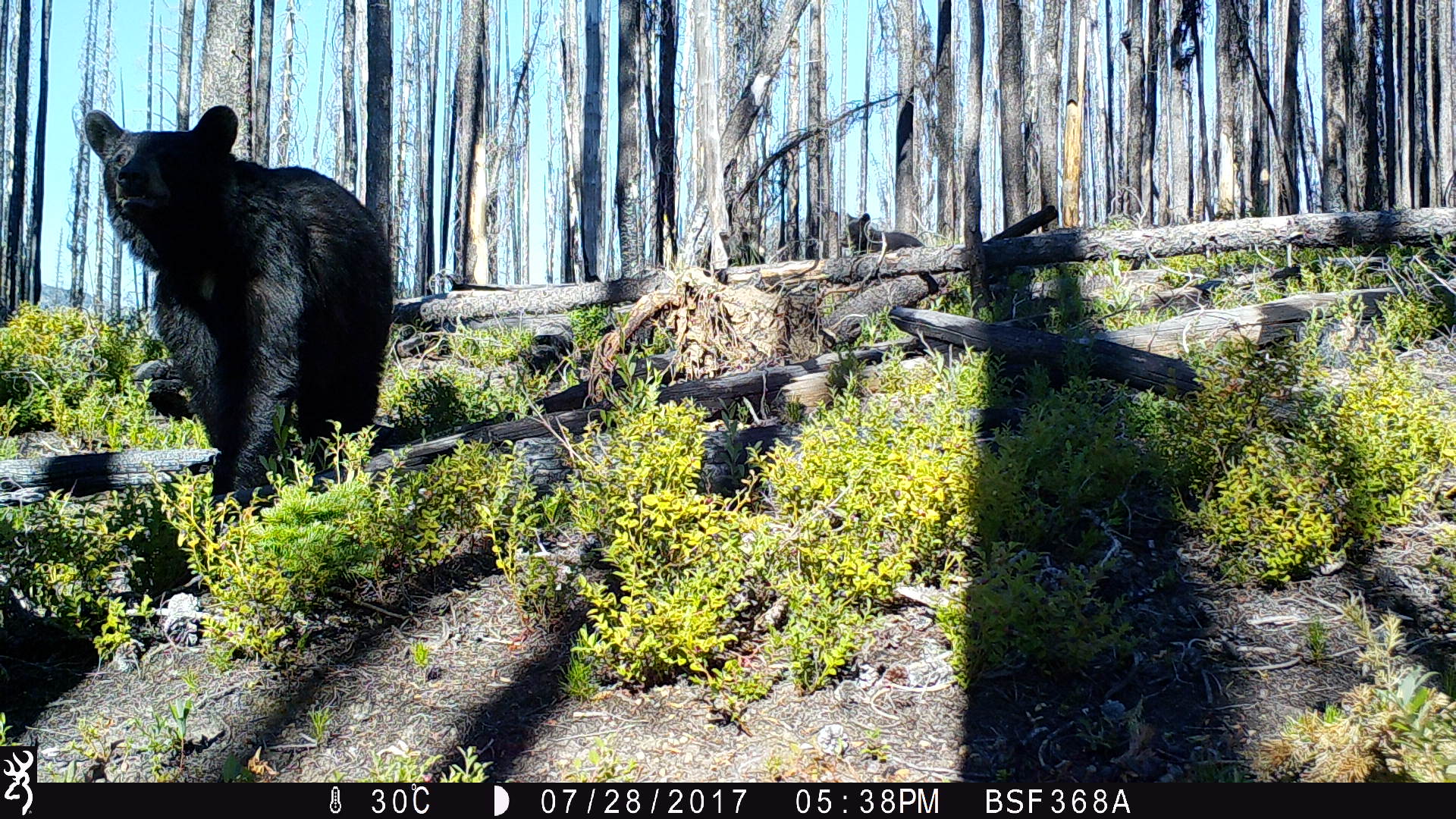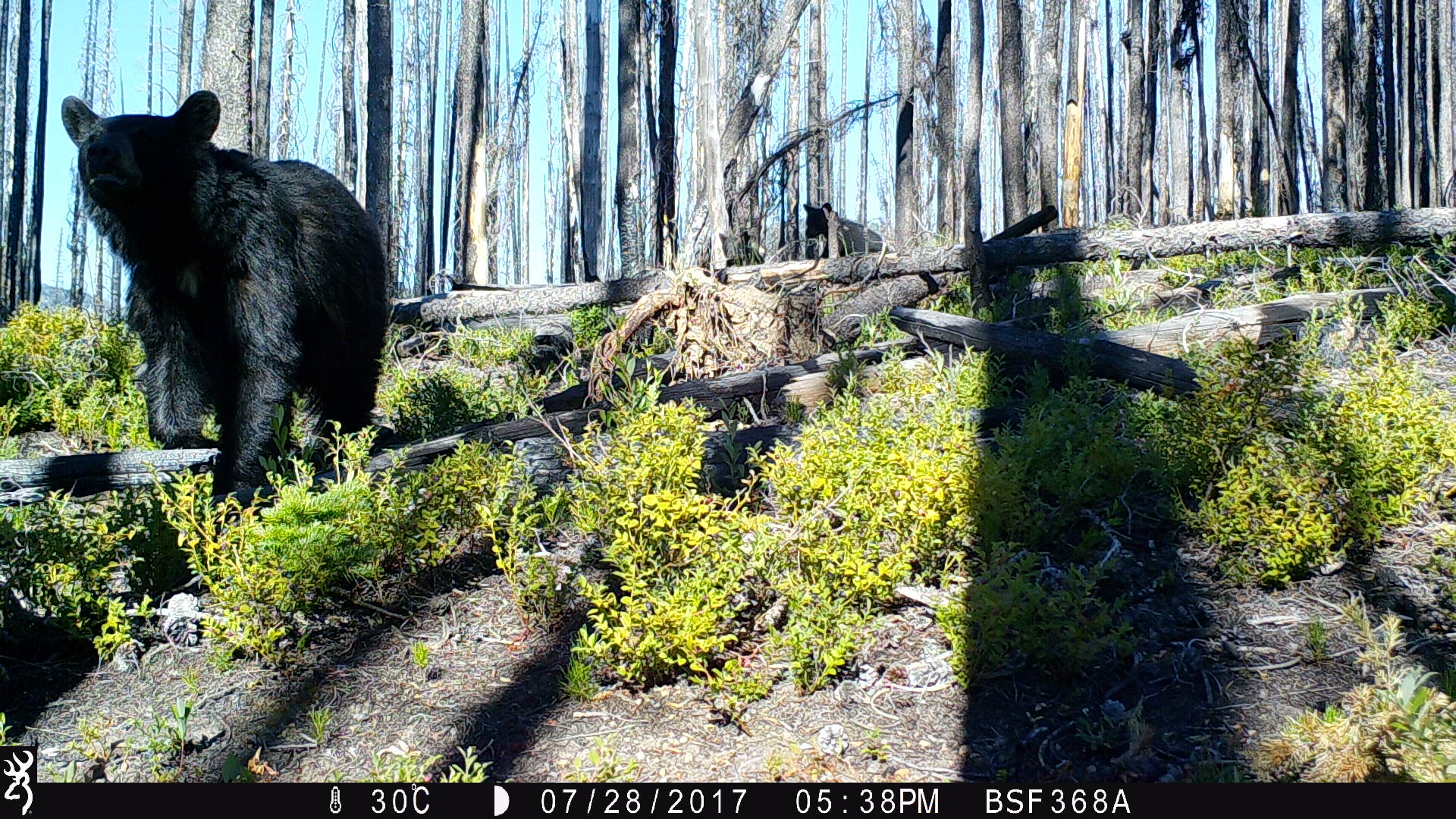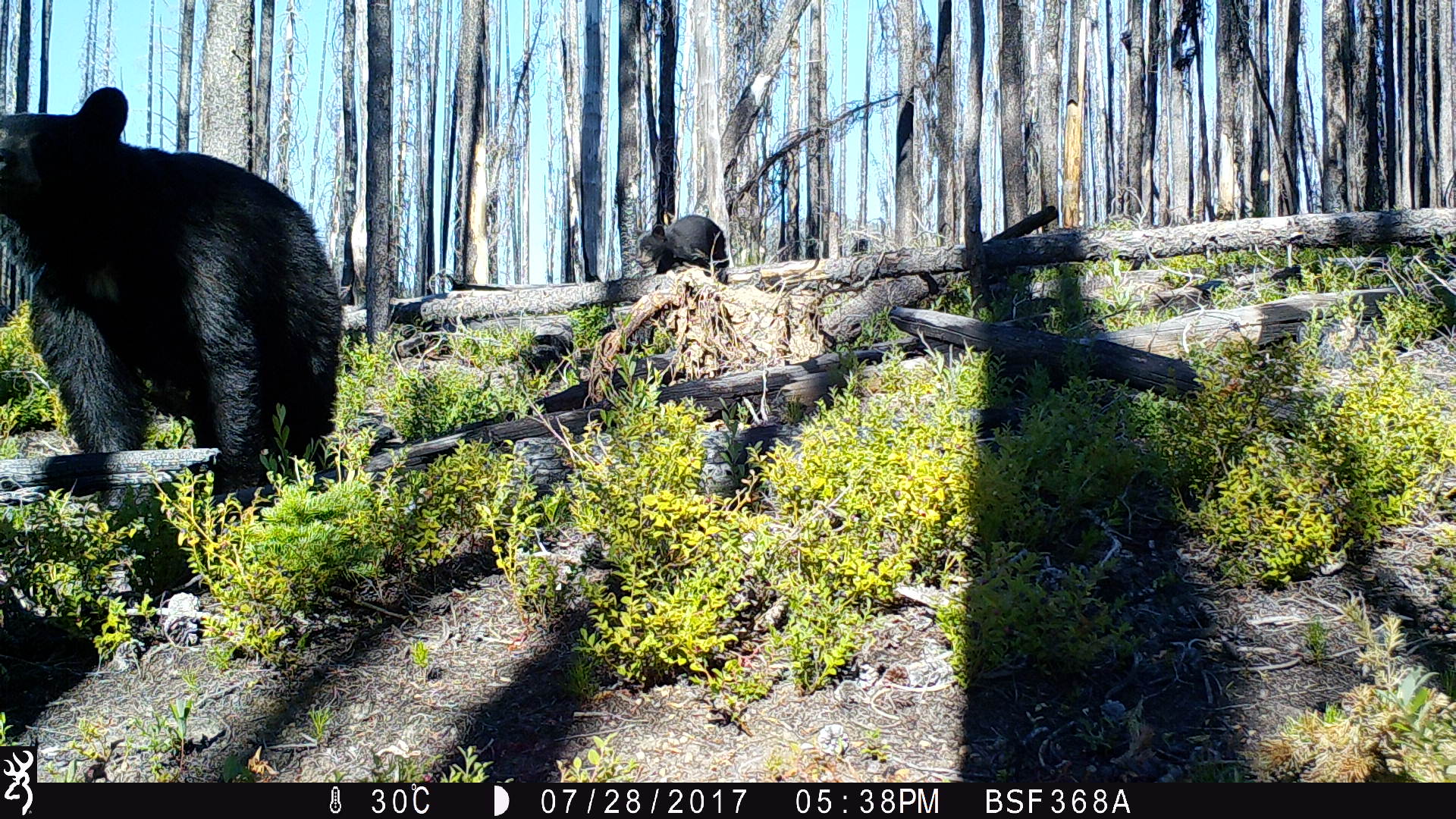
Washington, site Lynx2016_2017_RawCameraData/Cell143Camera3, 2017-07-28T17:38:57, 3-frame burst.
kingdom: Animalia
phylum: Chordata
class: Mammalia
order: Carnivora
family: Ursidae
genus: Ursus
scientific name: Ursus americanus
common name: american black bear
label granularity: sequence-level